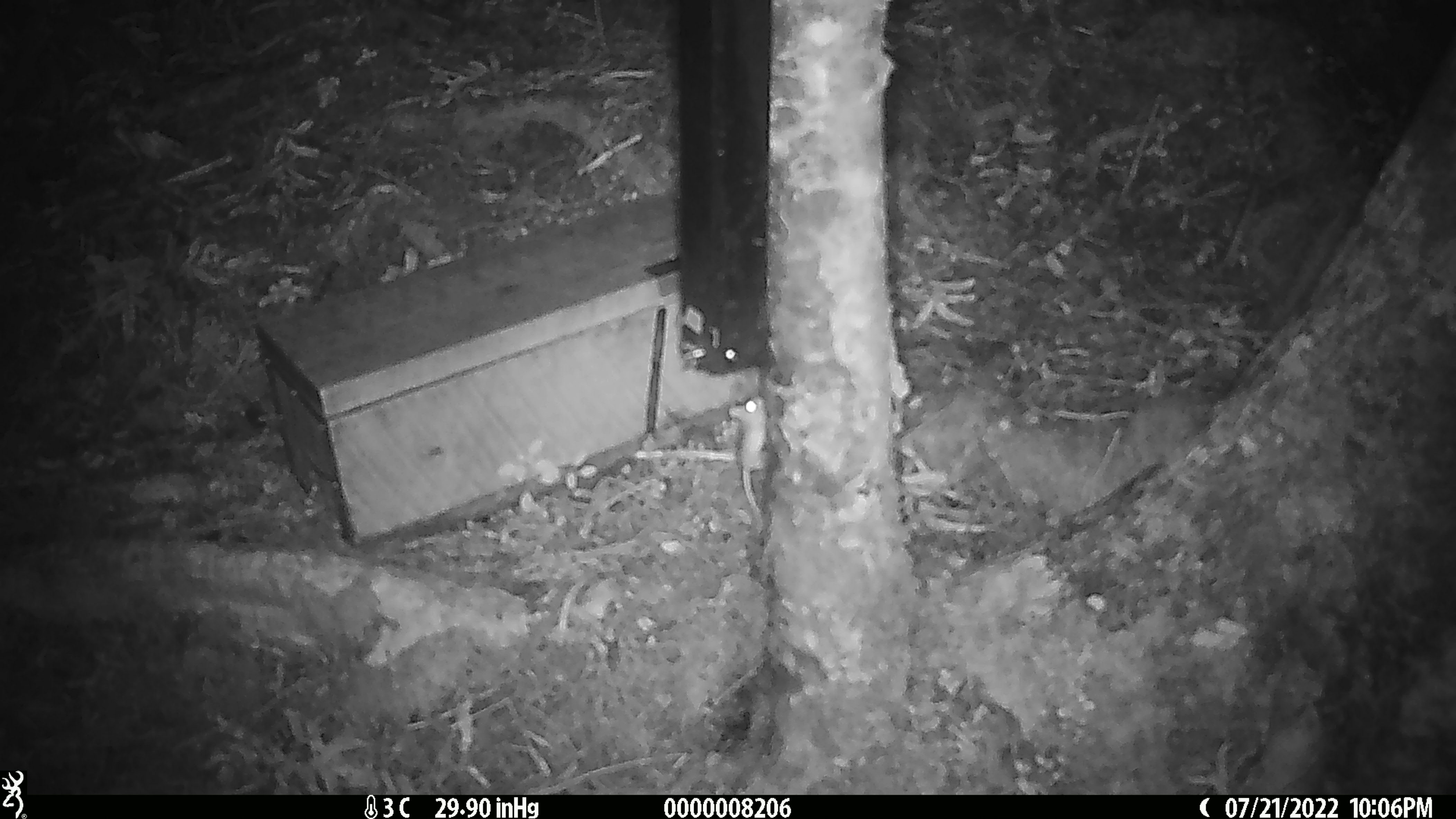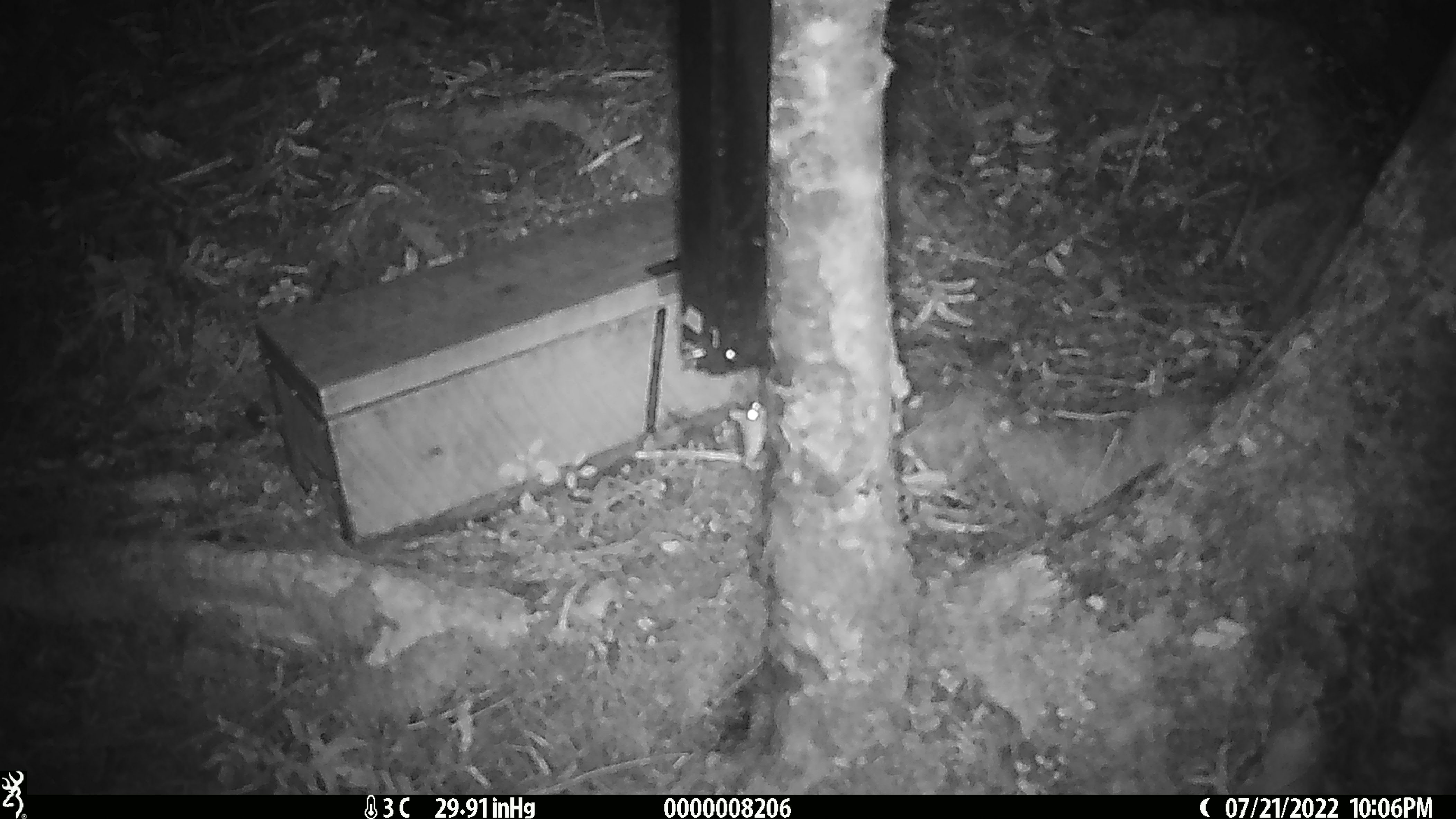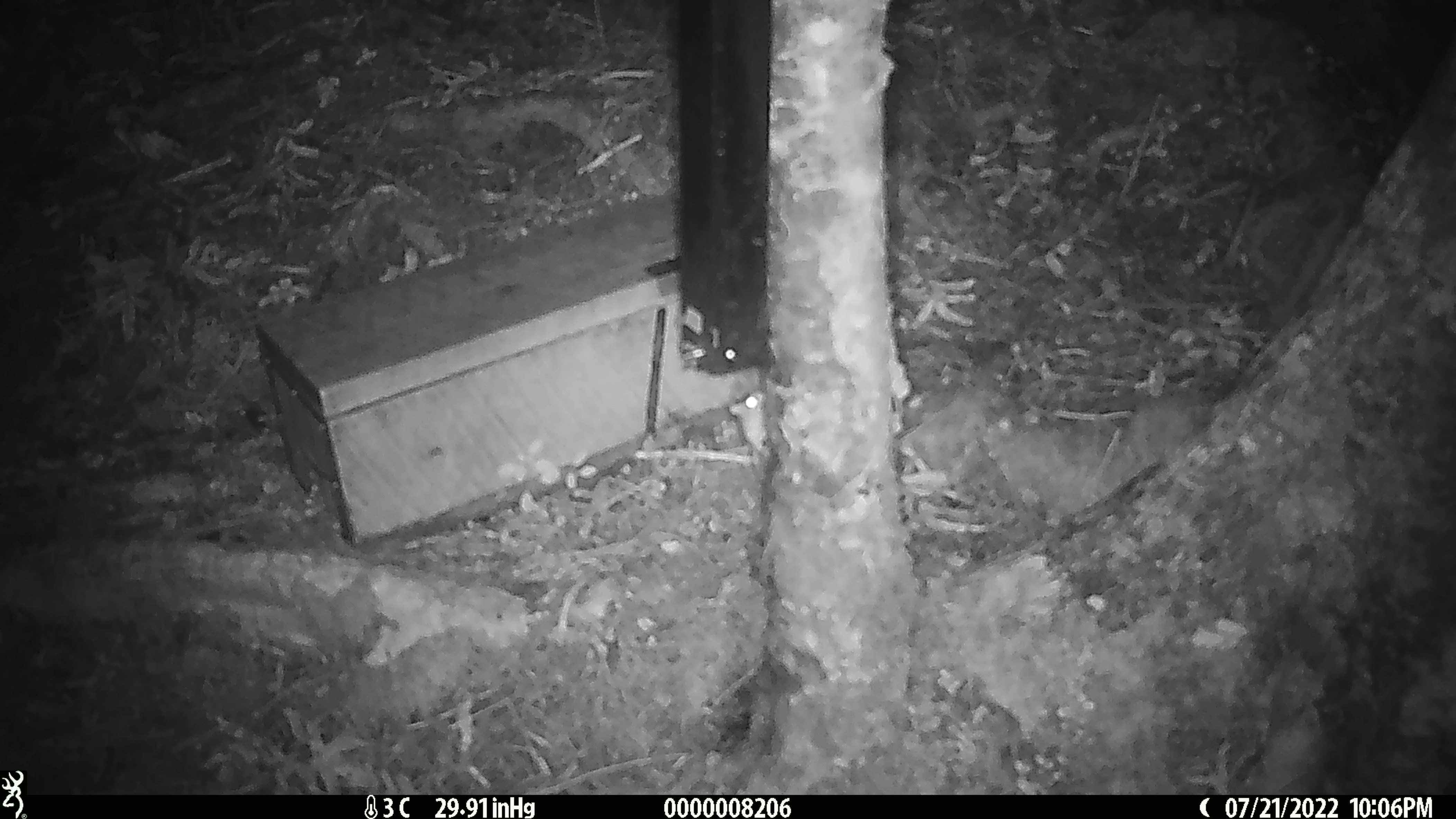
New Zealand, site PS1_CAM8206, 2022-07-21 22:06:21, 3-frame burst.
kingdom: Animalia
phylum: Chordata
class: Mammalia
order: Rodentia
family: Muridae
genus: Mus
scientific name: Mus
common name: mouse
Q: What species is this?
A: Mouse (Mus).